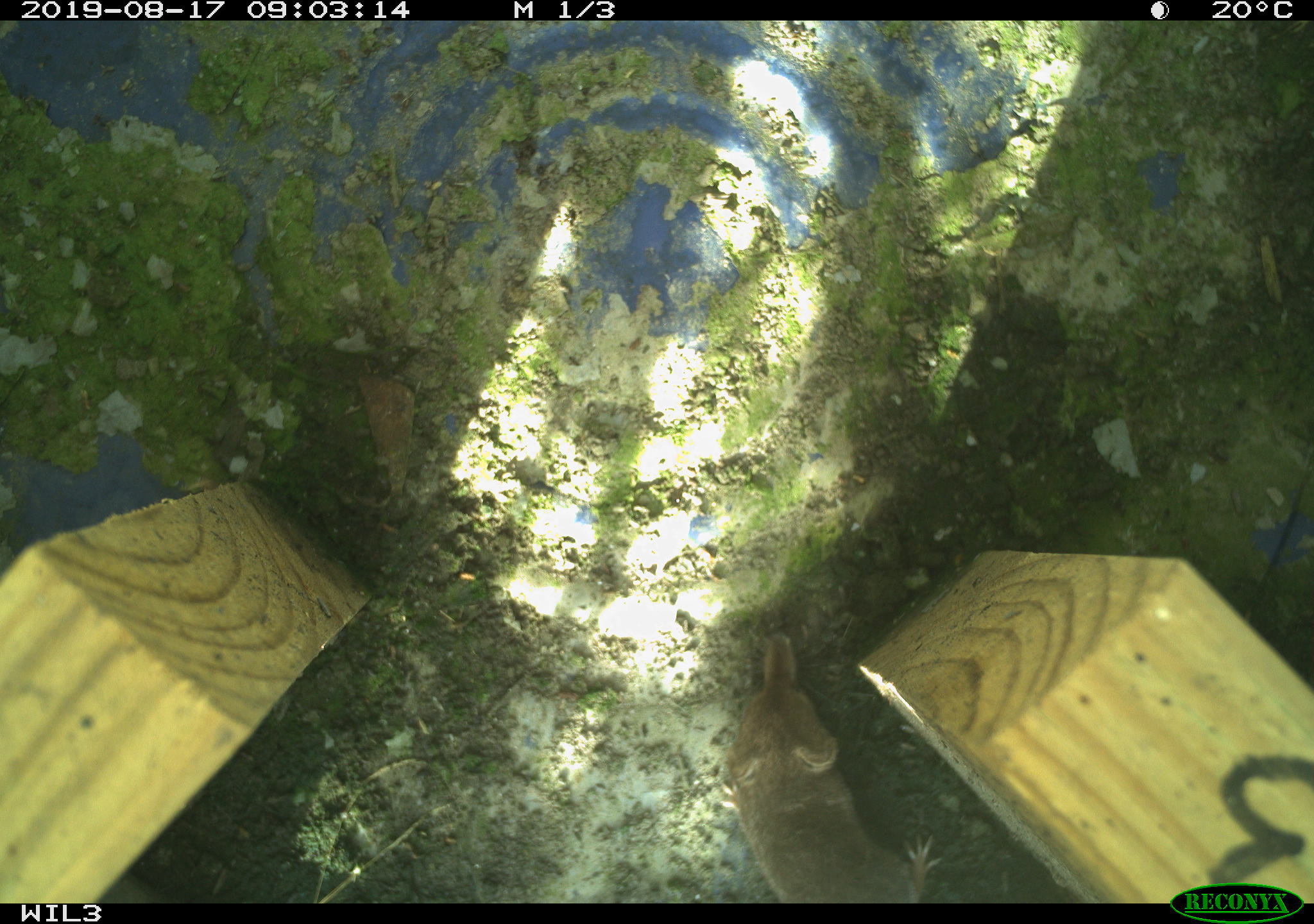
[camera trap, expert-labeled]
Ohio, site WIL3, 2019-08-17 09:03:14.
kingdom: Animalia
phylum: Chordata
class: Mammalia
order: Eulipotyphla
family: Soricidae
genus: Sorex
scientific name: Sorex cinereus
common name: masked shrew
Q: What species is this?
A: Masked shrew (Sorex cinereus).